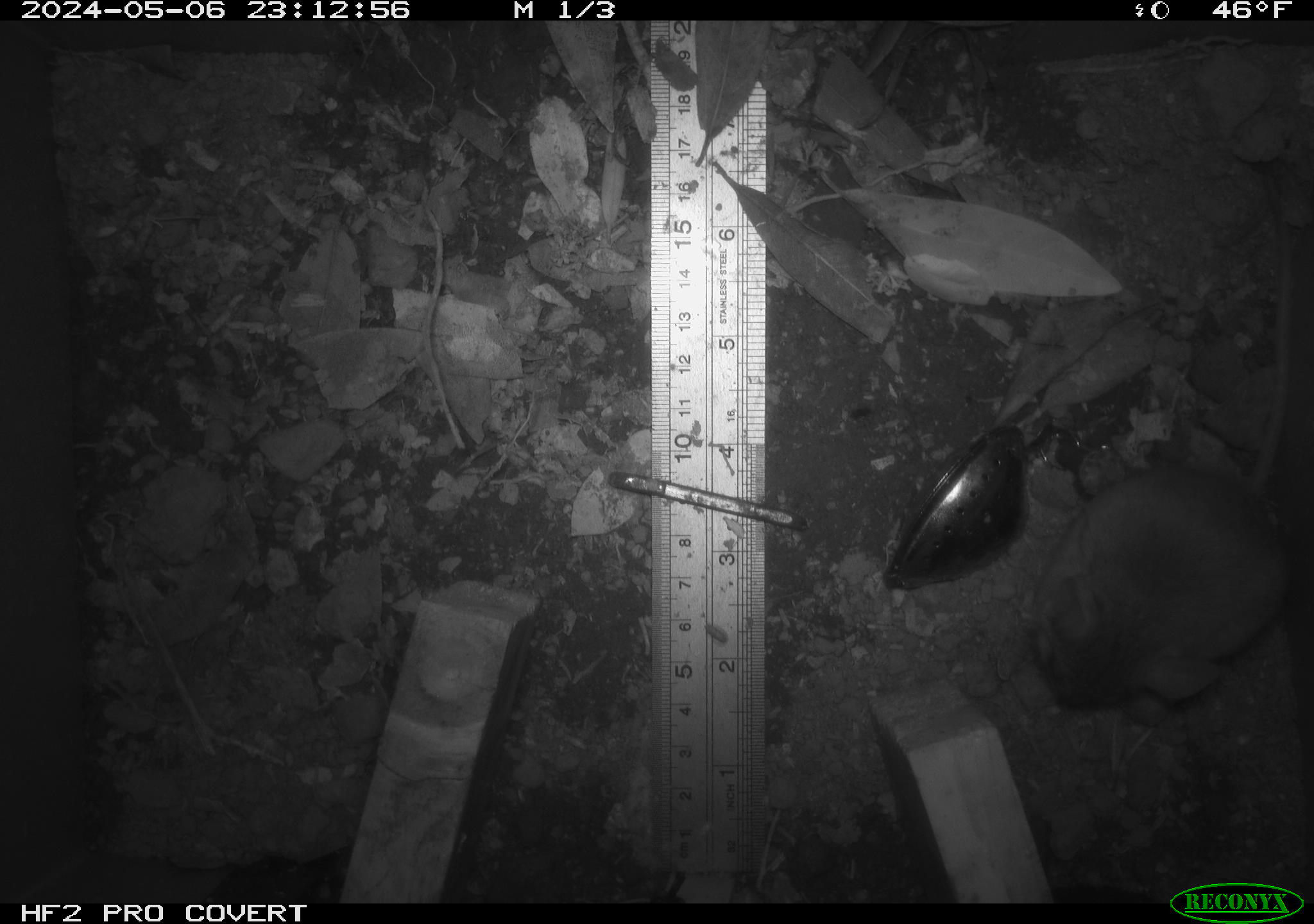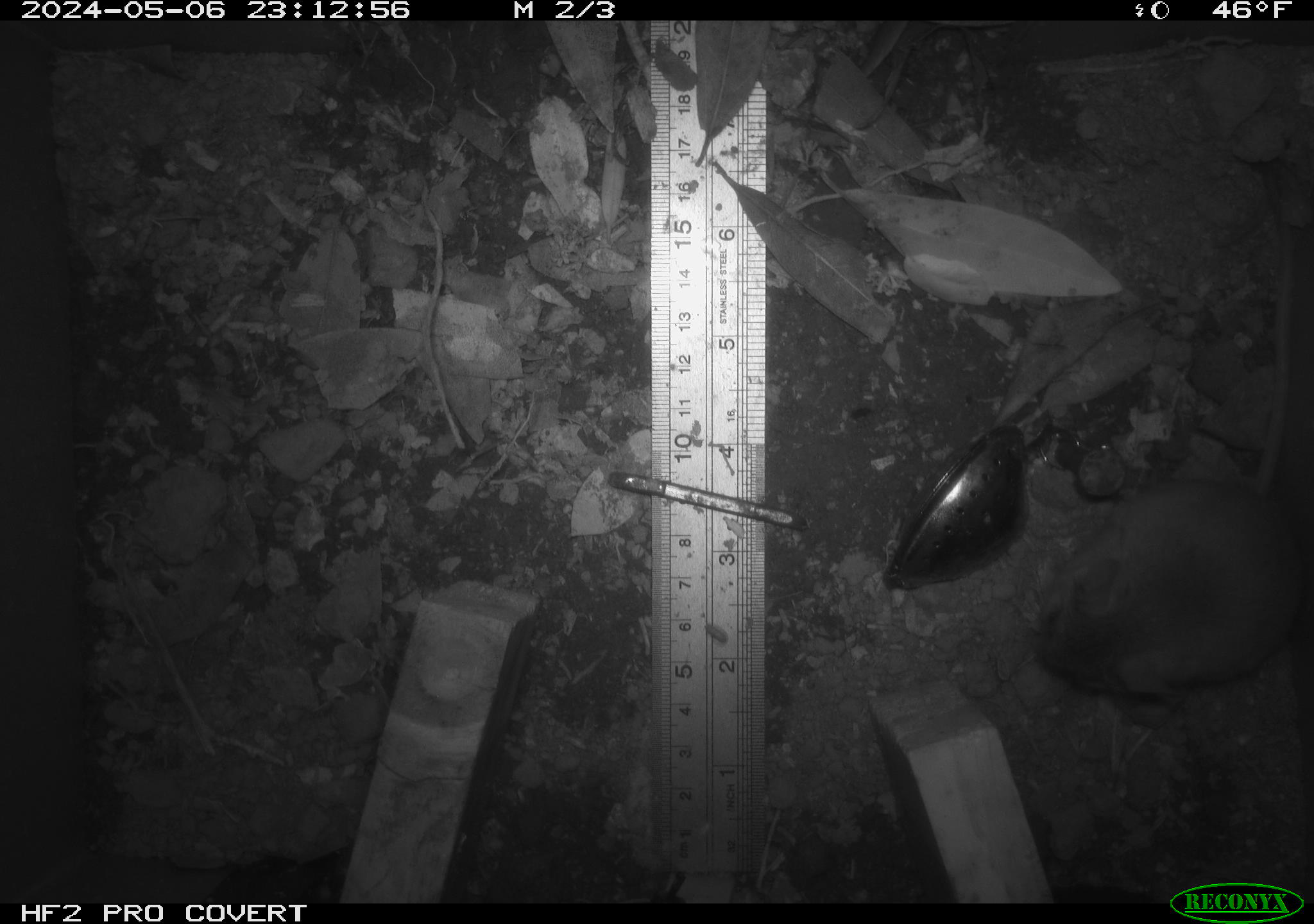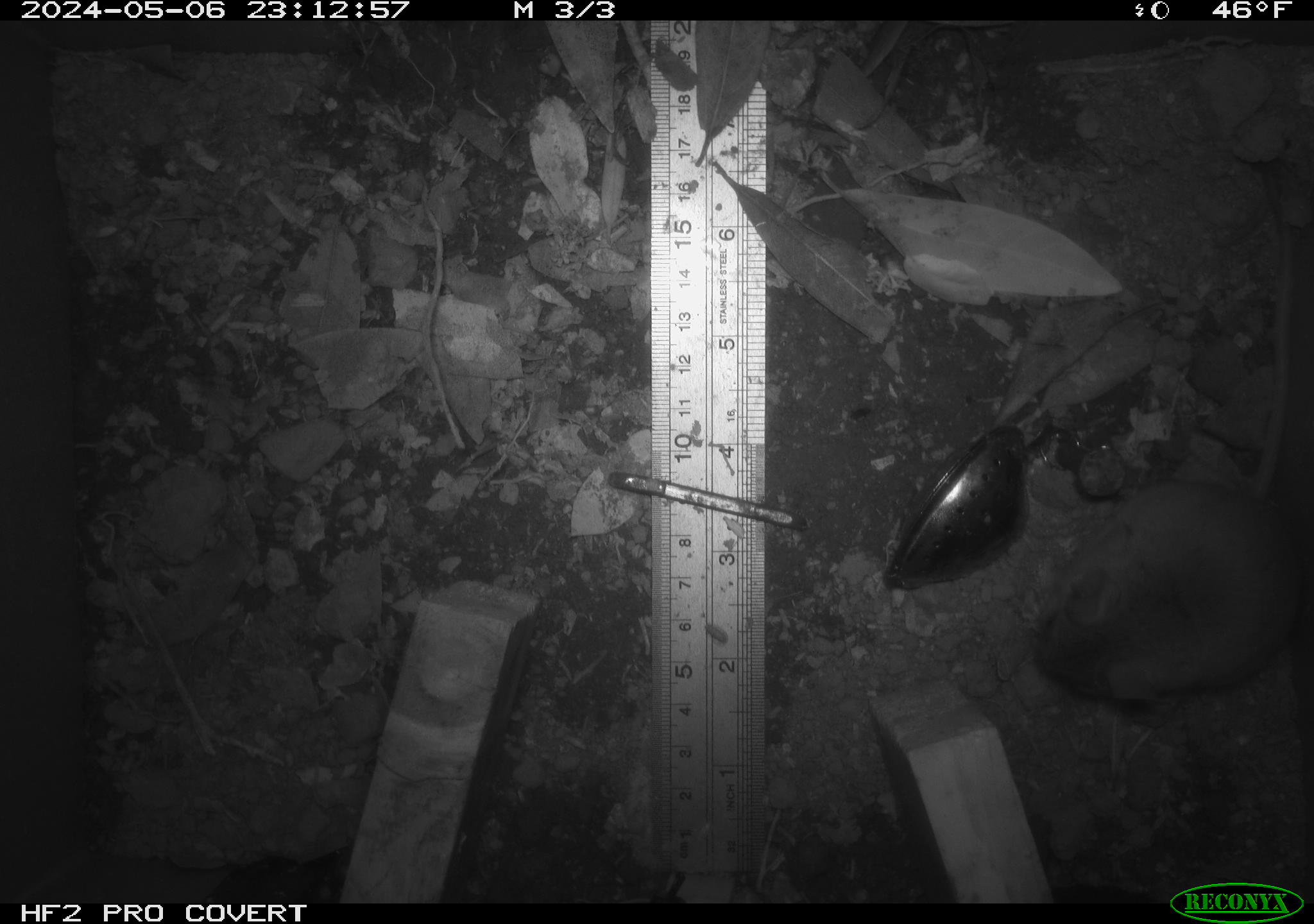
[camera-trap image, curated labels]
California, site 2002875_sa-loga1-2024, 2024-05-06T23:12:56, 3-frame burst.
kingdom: Animalia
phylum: Chordata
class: Mammalia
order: Rodentia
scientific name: Rodentia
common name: mouse species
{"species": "mouse species (Rodentia)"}